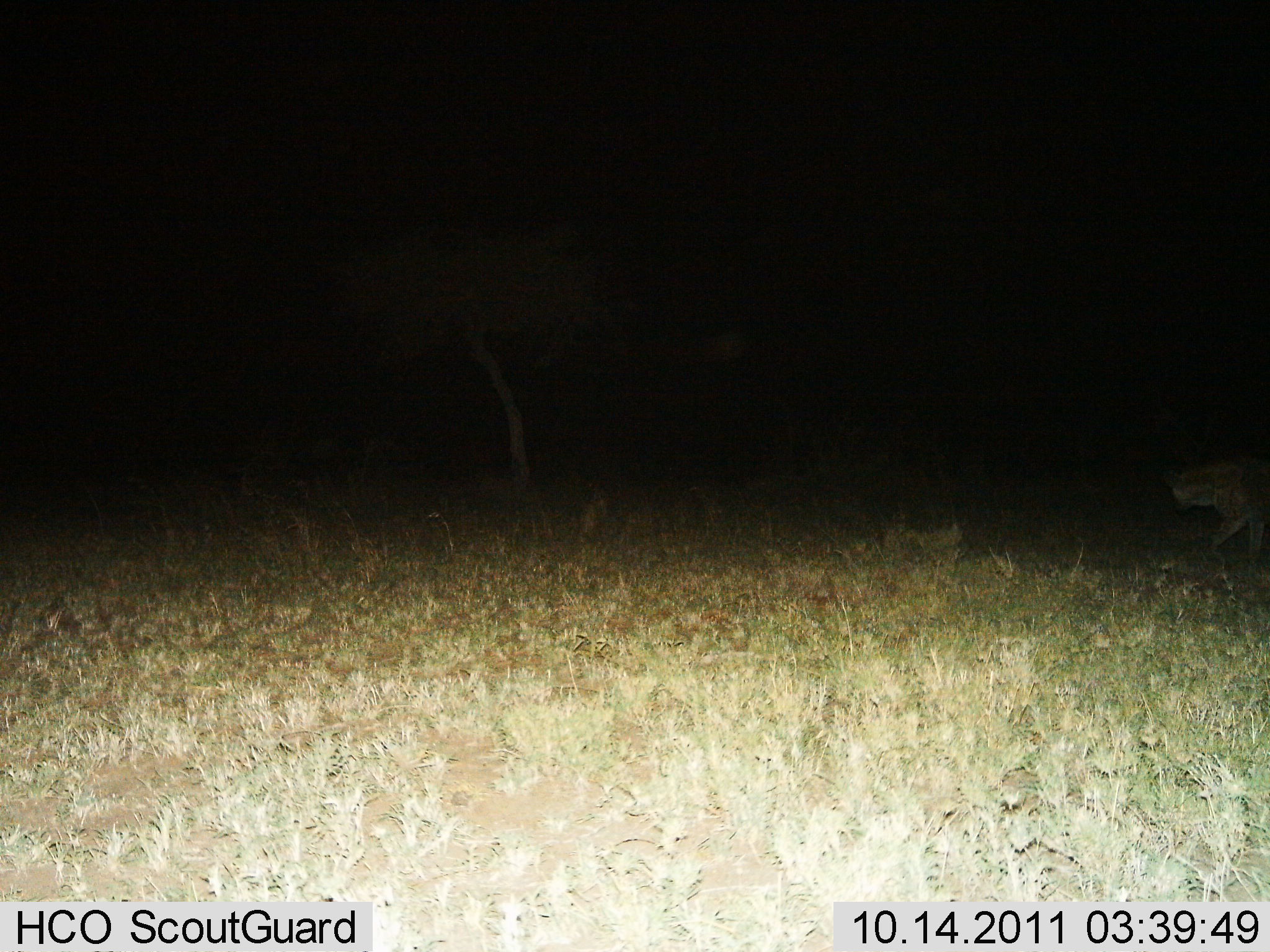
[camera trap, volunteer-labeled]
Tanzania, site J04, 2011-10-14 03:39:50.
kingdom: Animalia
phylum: Chordata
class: Mammalia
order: Carnivora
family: Hyaenidae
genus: Crocuta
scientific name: Crocuta crocuta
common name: spotted hyena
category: hyenaspotted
Hyenaspotted (spotted hyena) (Crocuta crocuta), count 1. Behavior (volunteer vote fractions): standing 21%, resting 0%, moving 79%, interacting 0%. Young present (vote fraction): 0%. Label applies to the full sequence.